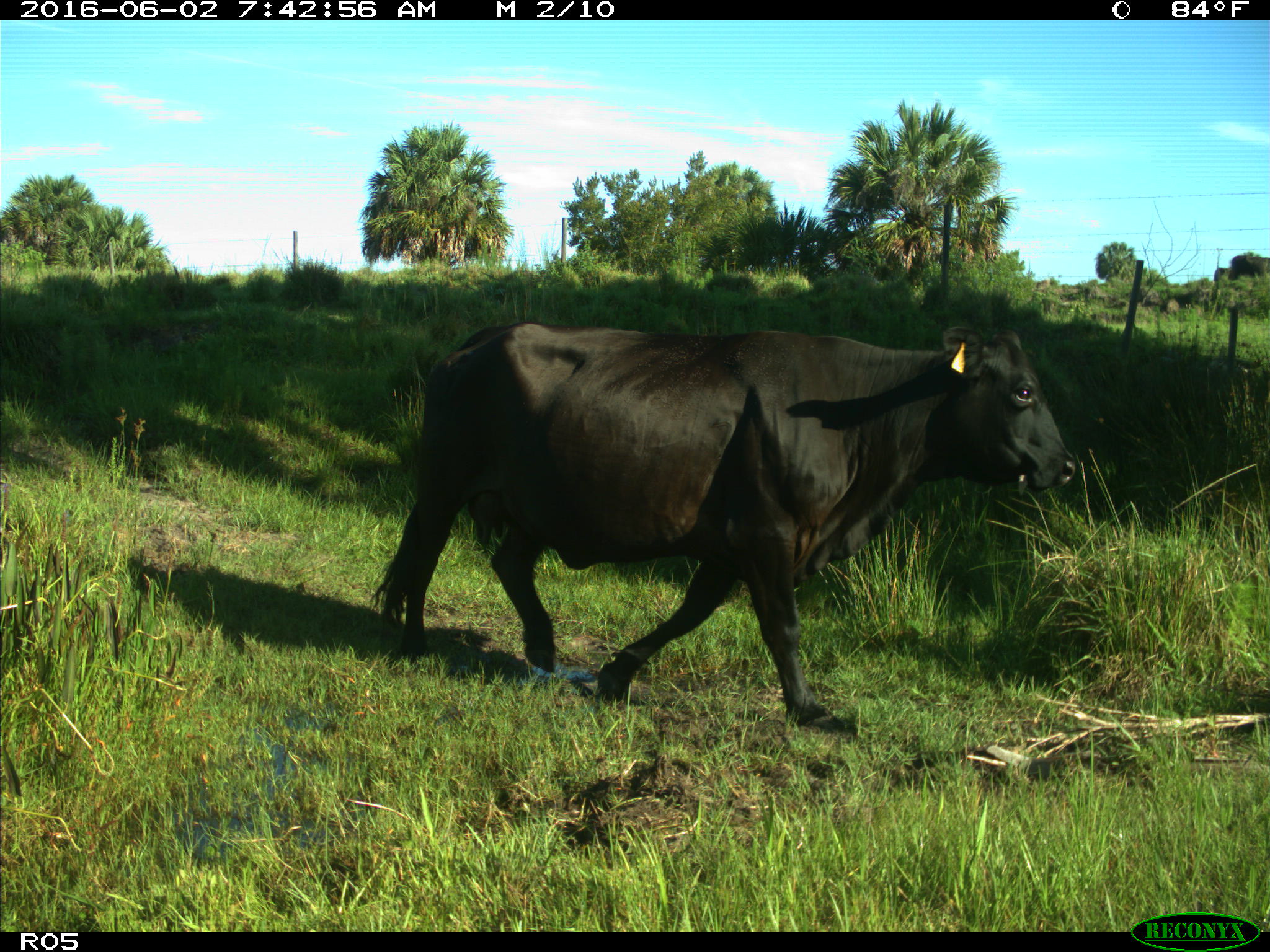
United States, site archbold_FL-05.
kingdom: Animalia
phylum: Chordata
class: Mammalia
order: Artiodactyla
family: Bovidae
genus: Bos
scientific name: Bos taurus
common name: domestic cow